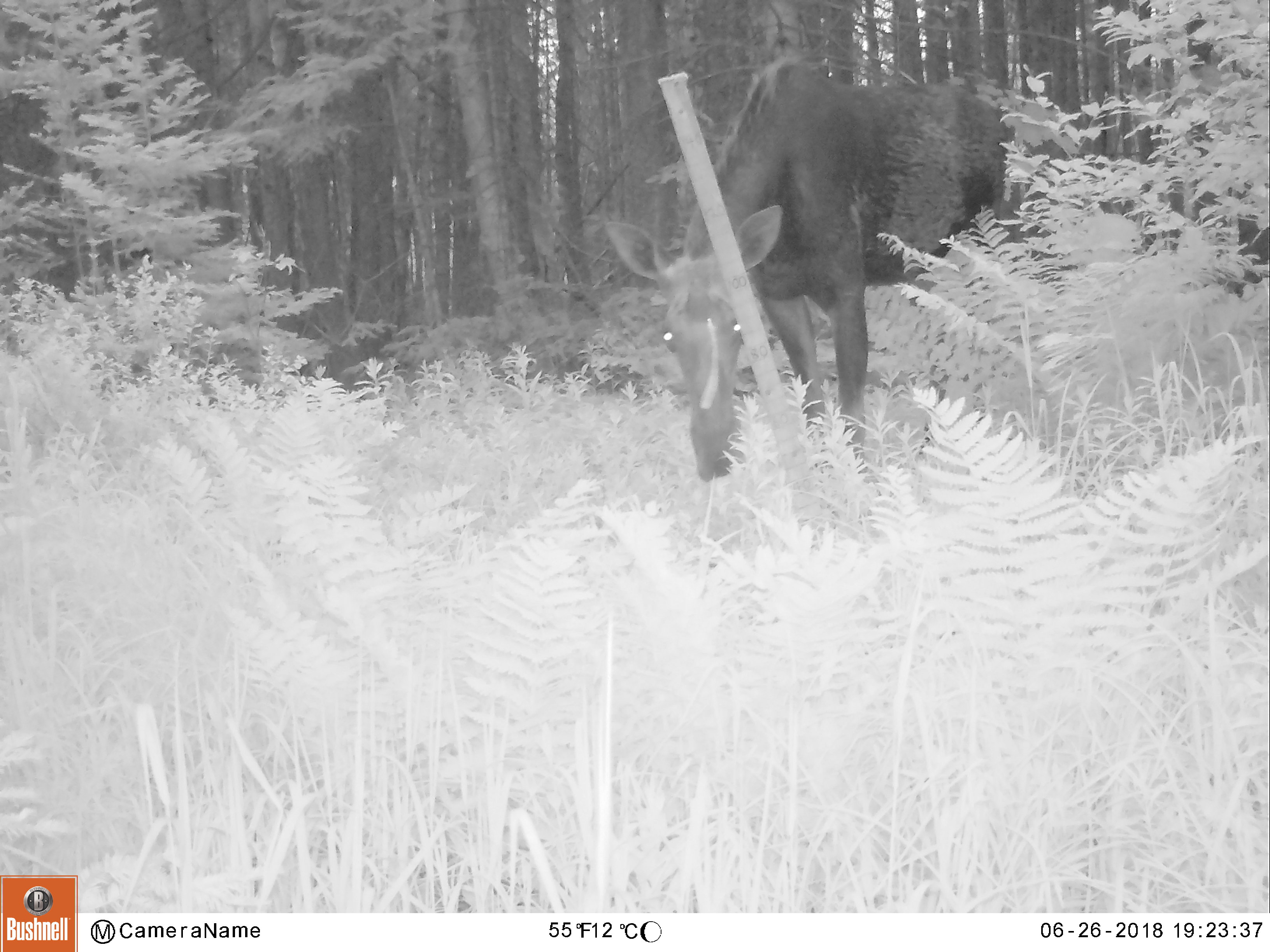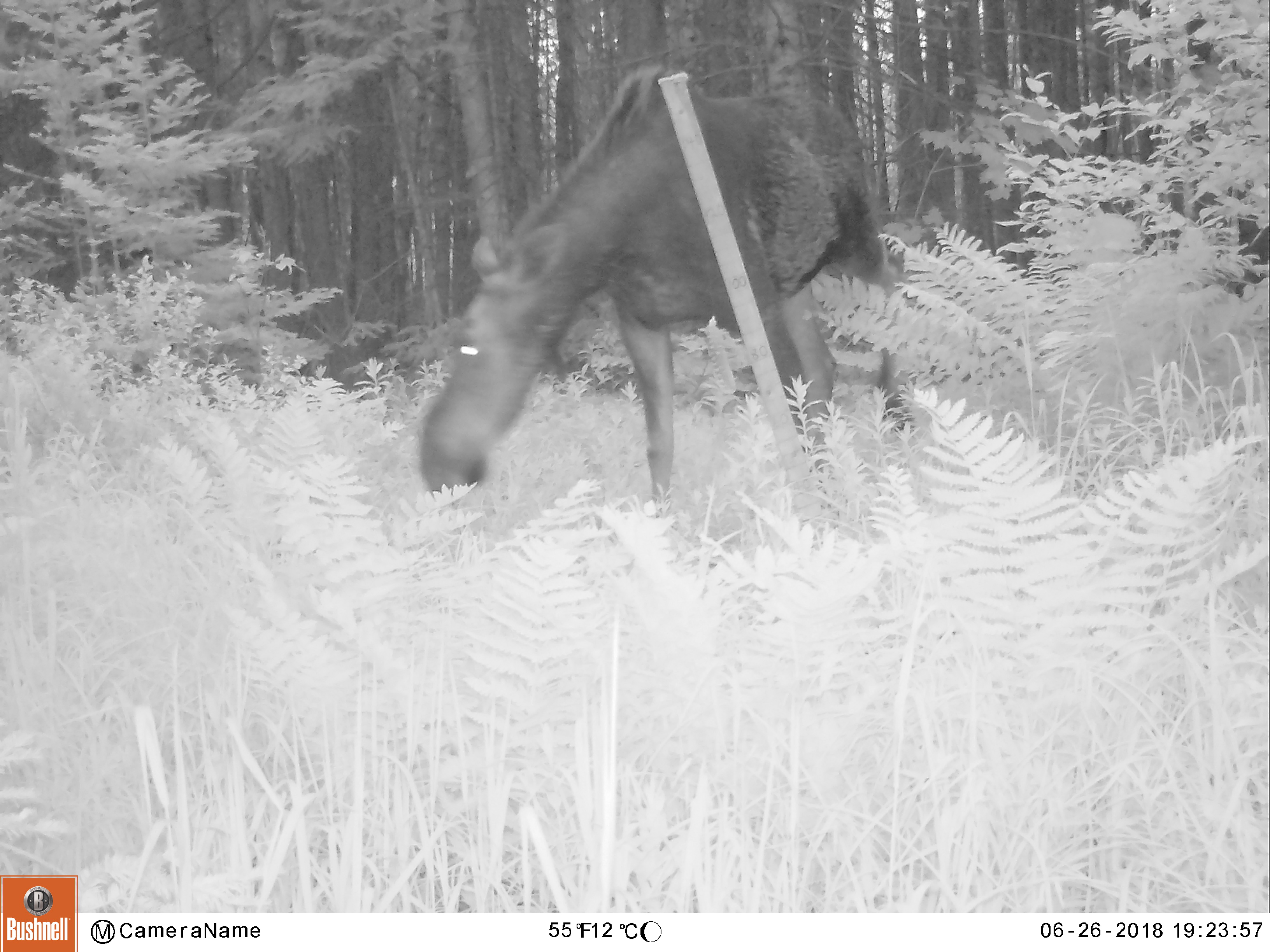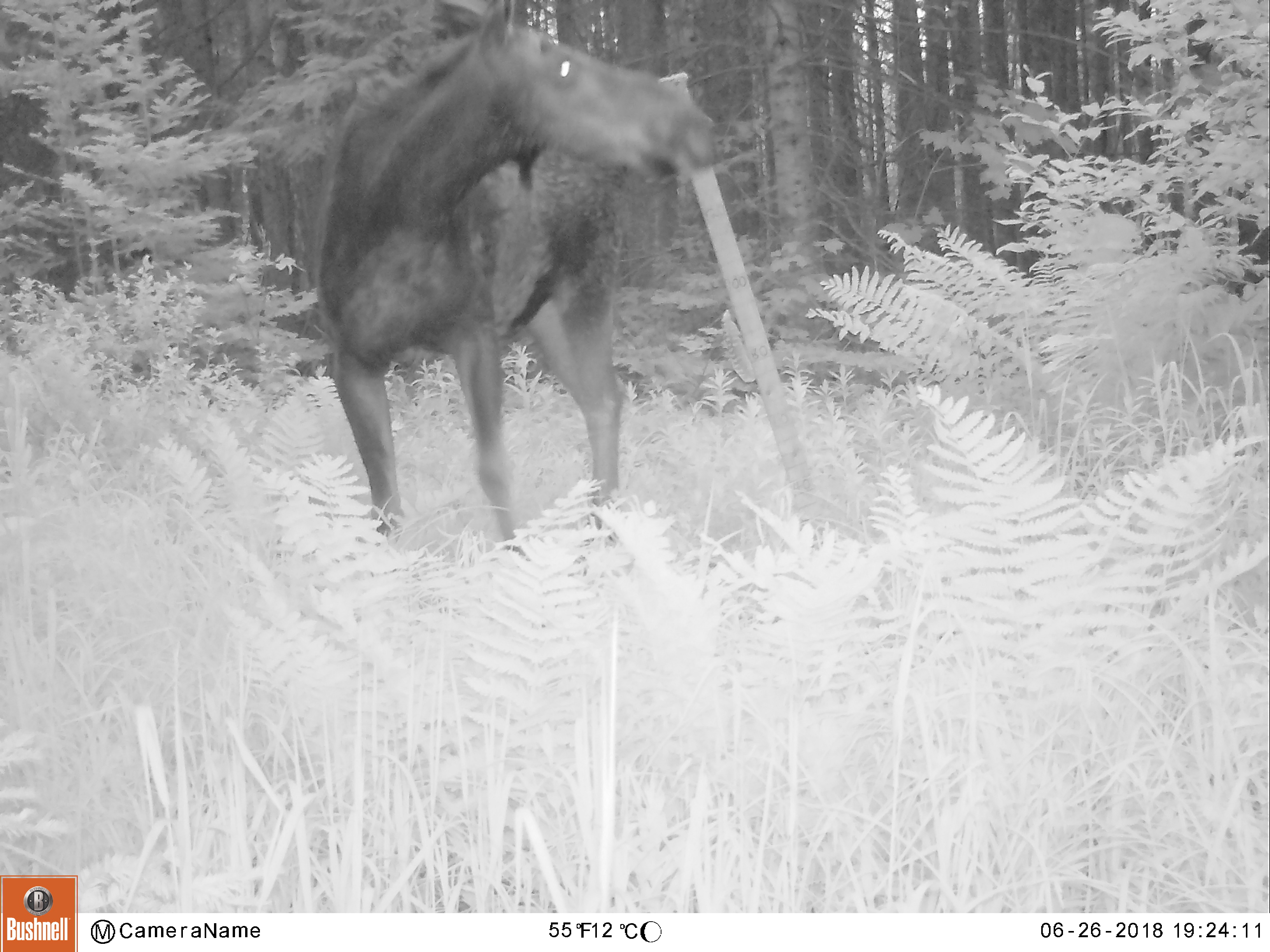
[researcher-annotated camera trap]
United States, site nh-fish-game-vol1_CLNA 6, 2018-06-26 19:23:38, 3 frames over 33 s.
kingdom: Animalia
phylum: Chordata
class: Mammalia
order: Artiodactyla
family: Cervidae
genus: Alces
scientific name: Alces alces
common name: moose